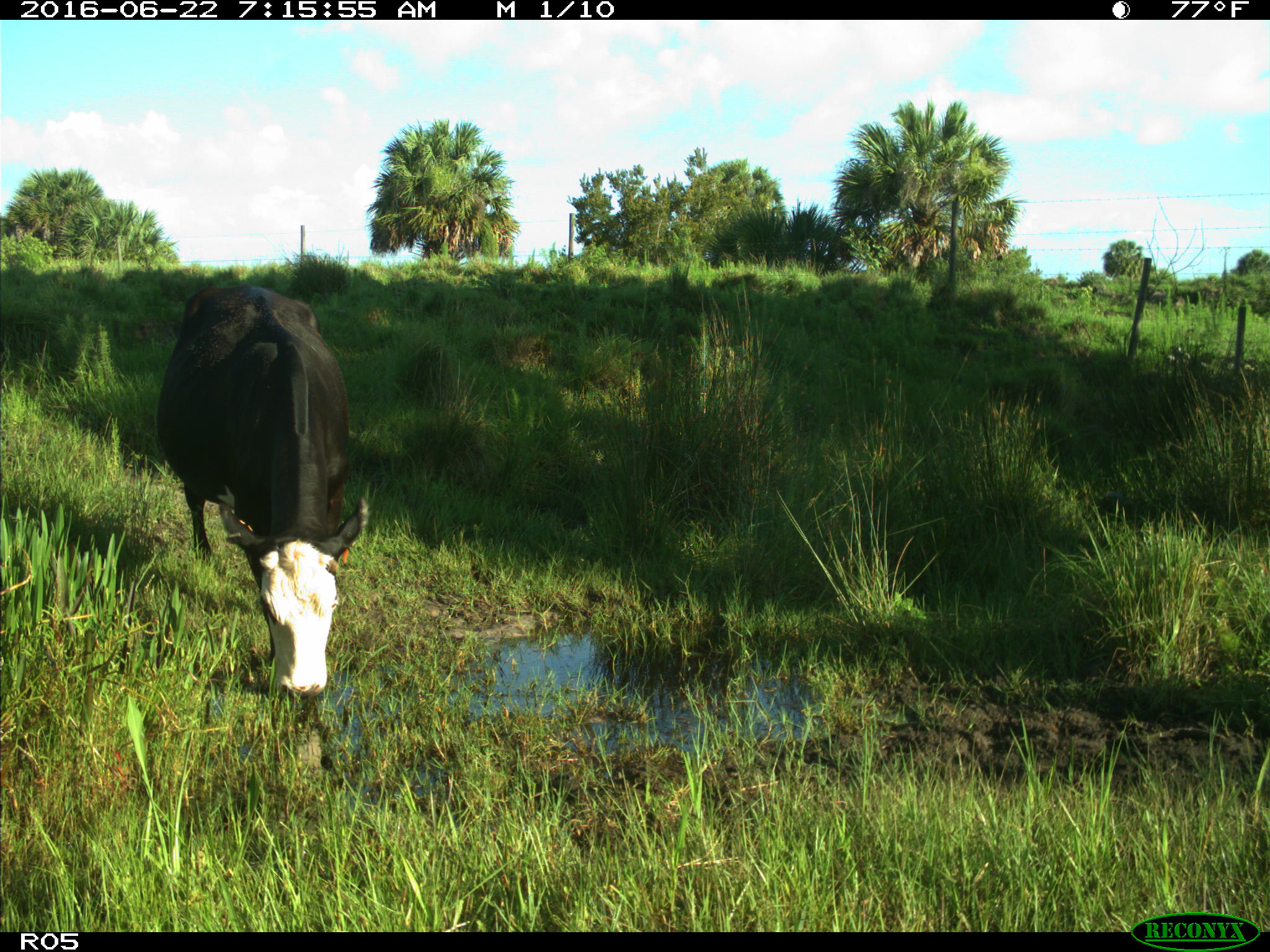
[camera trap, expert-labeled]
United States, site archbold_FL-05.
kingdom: Animalia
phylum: Chordata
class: Mammalia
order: Artiodactyla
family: Bovidae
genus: Bos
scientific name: Bos taurus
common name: domestic cow